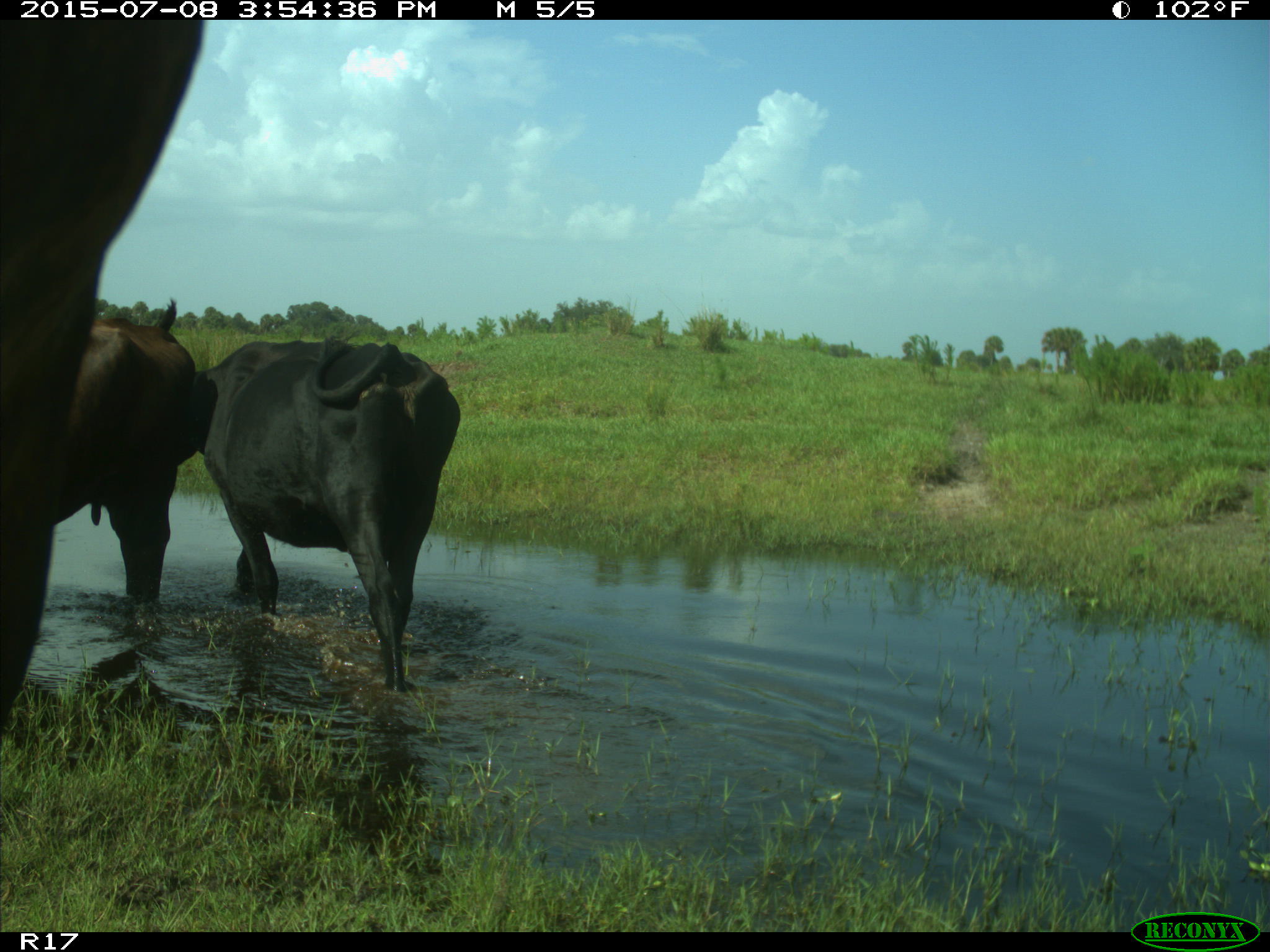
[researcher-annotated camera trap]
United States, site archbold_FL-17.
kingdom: Animalia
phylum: Chordata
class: Mammalia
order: Artiodactyla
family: Bovidae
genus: Bos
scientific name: Bos taurus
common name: domestic cow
Bos taurus (domestic cow).